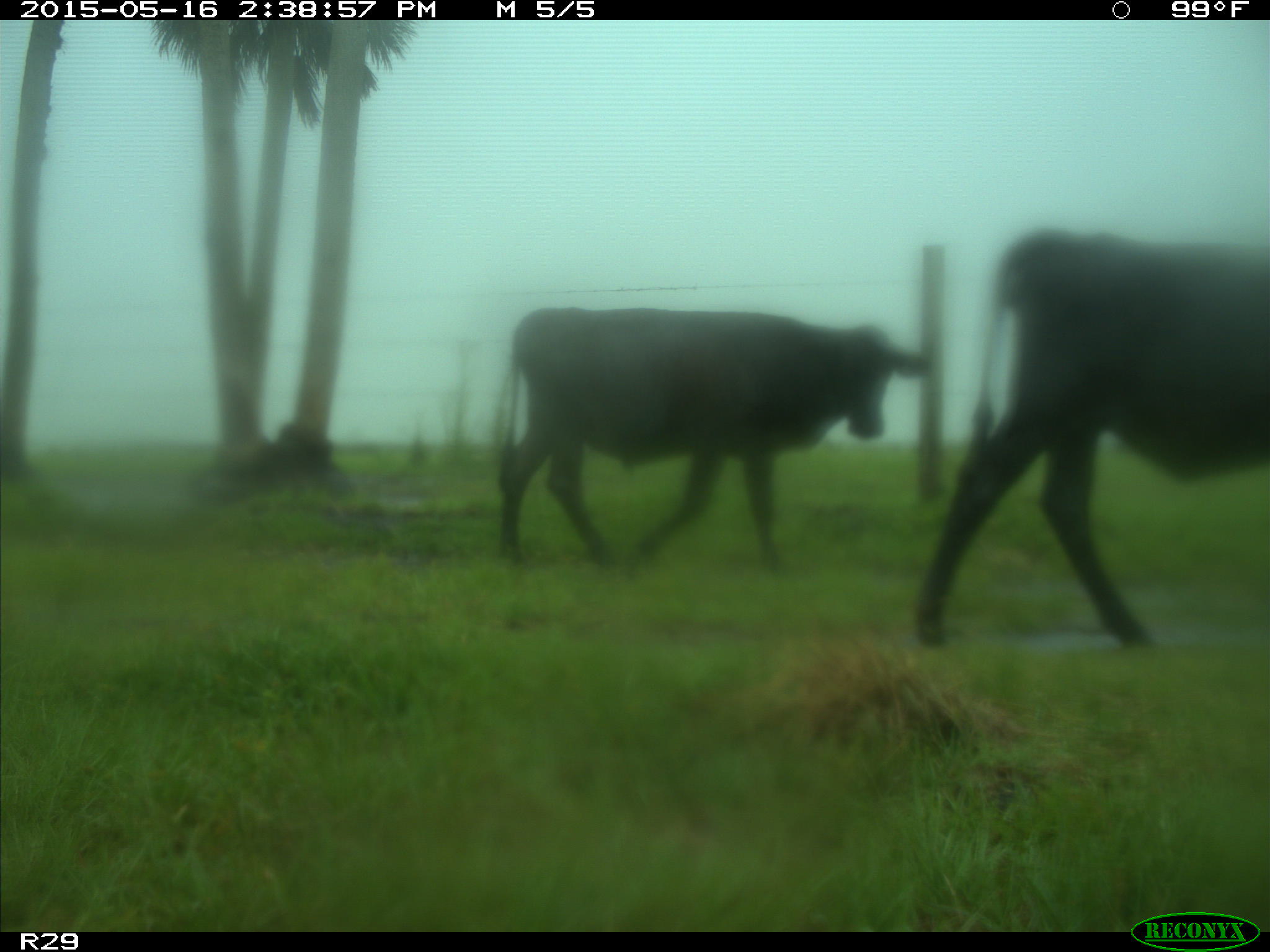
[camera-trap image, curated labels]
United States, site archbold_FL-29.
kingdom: Animalia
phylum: Chordata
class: Mammalia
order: Artiodactyla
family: Bovidae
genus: Bos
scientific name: Bos taurus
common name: domestic cow